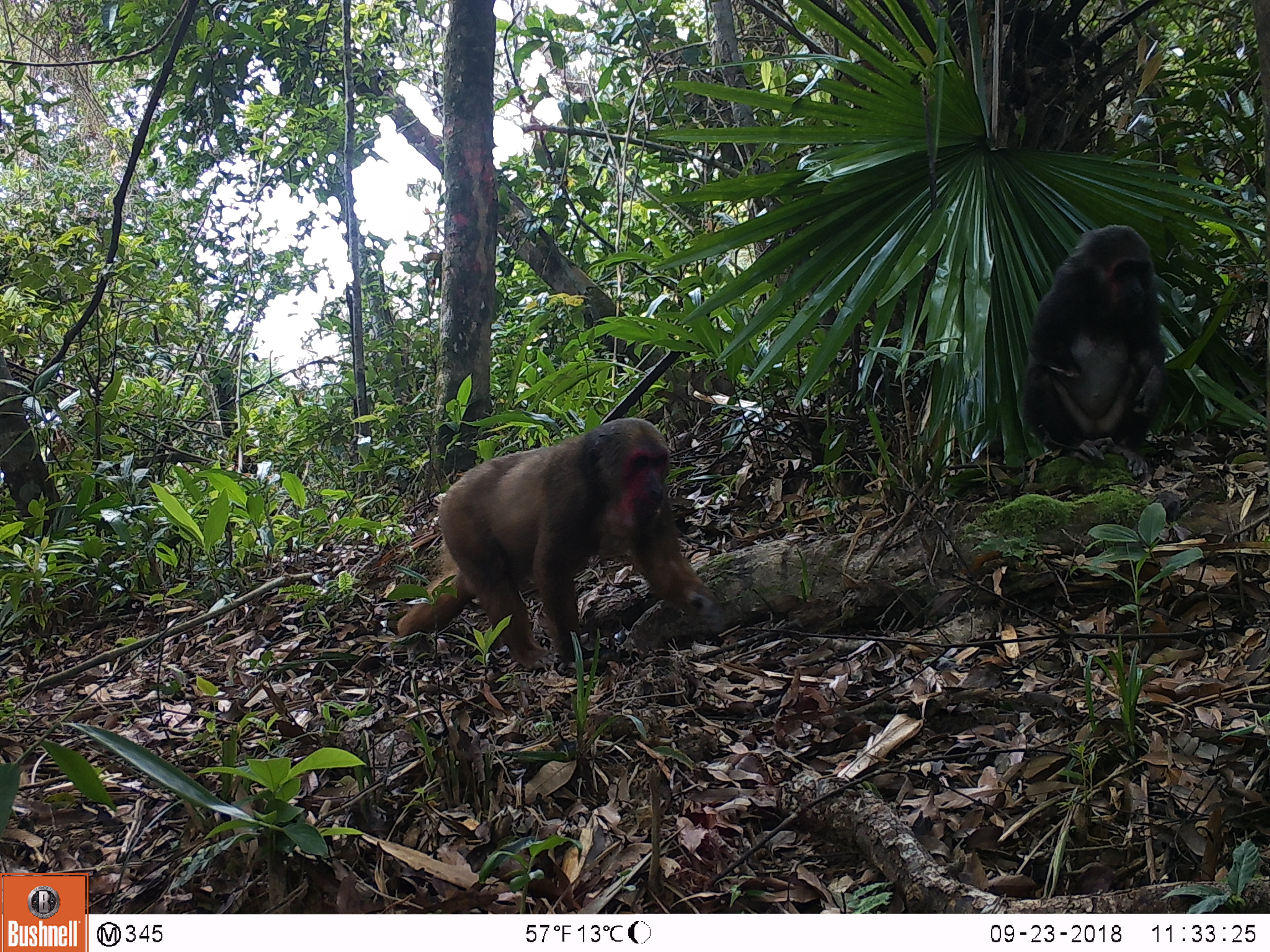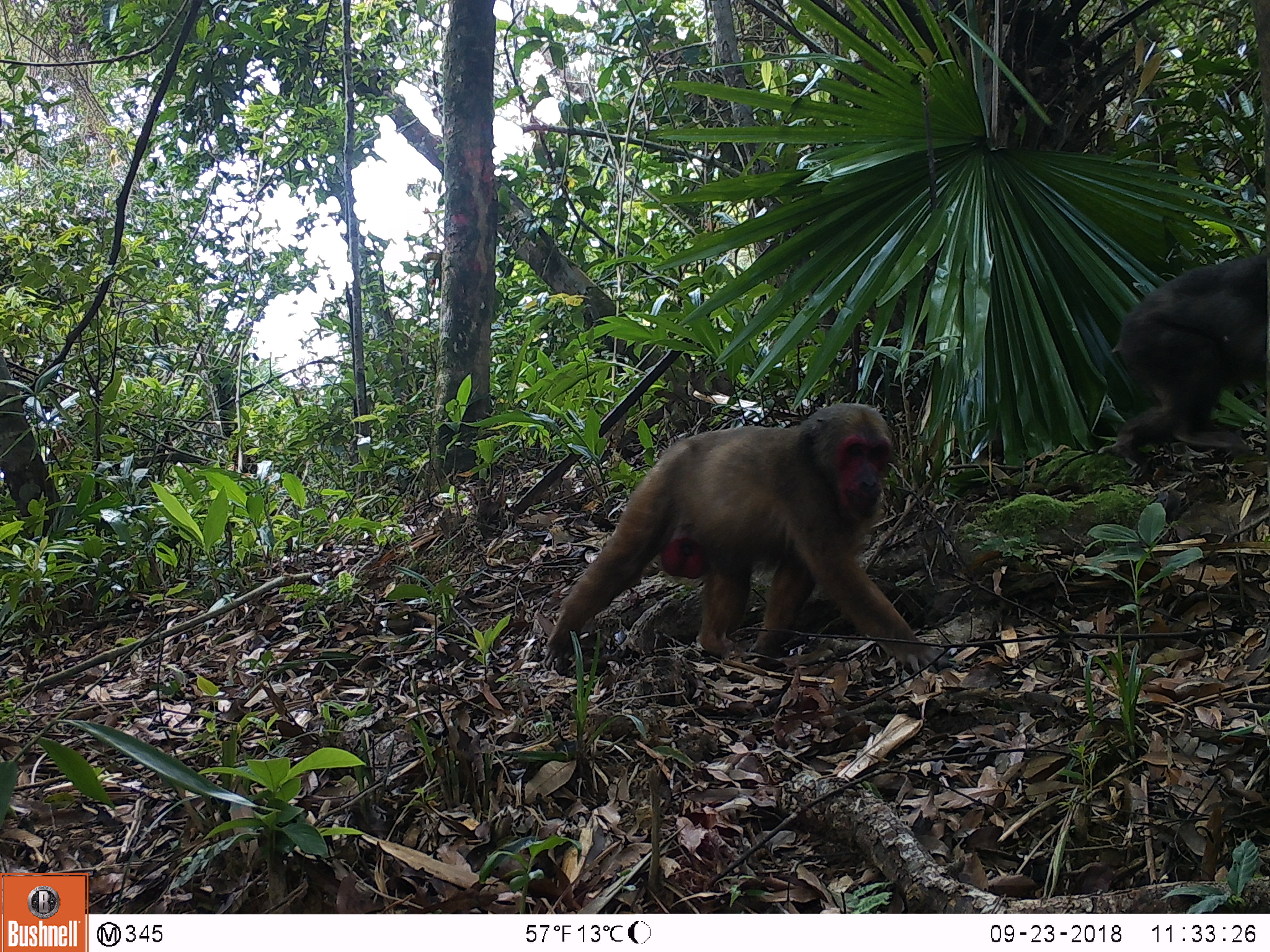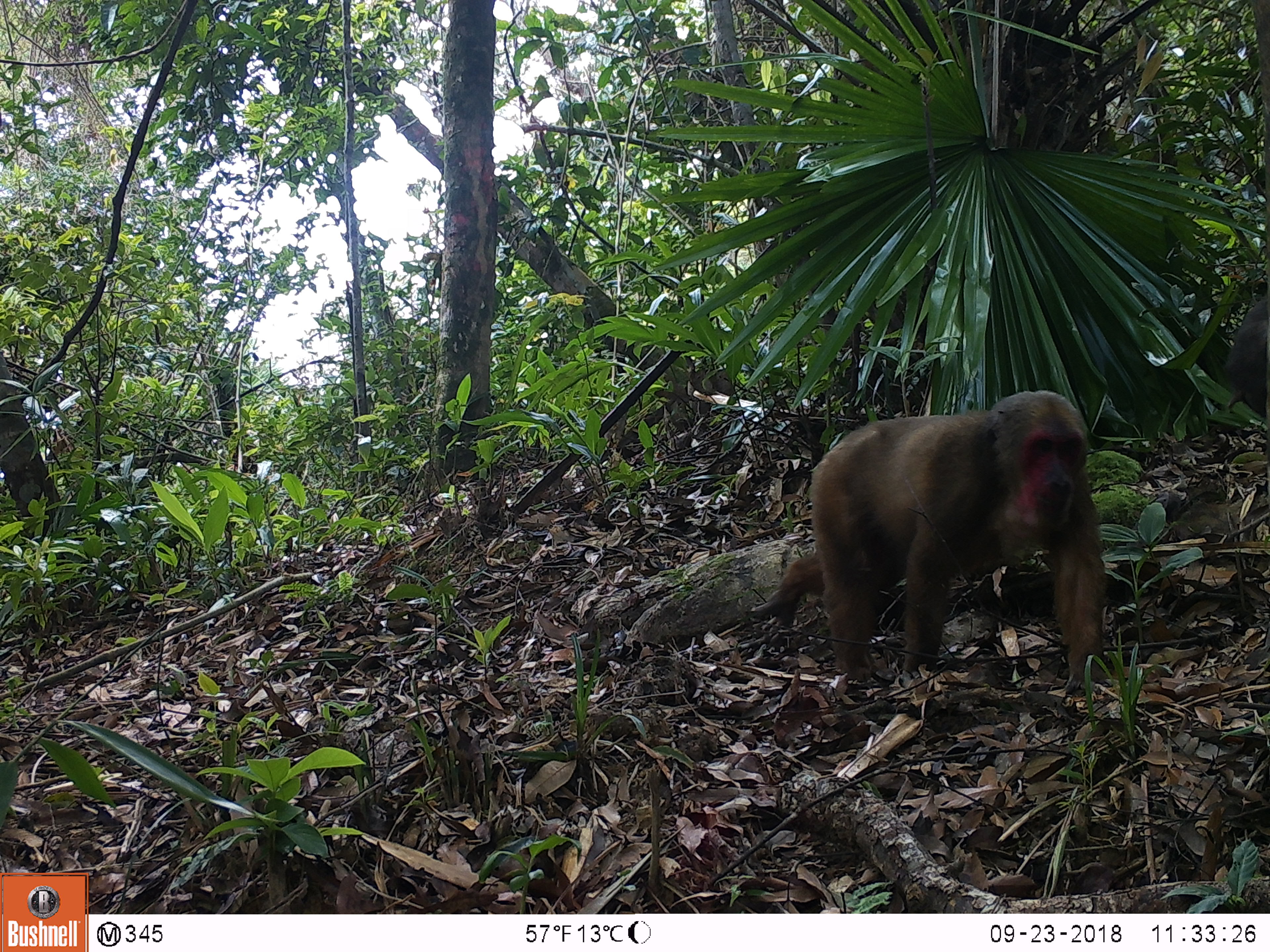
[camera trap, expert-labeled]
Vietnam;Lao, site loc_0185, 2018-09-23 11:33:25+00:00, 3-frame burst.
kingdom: Animalia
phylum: Chordata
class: Mammalia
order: Primates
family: Cercopithecidae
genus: Macaca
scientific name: Macaca arctoides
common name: stump-tailed macaque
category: stump tailed macaque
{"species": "stump tailed macaque (stump-tailed macaque) (Macaca arctoides)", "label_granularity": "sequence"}